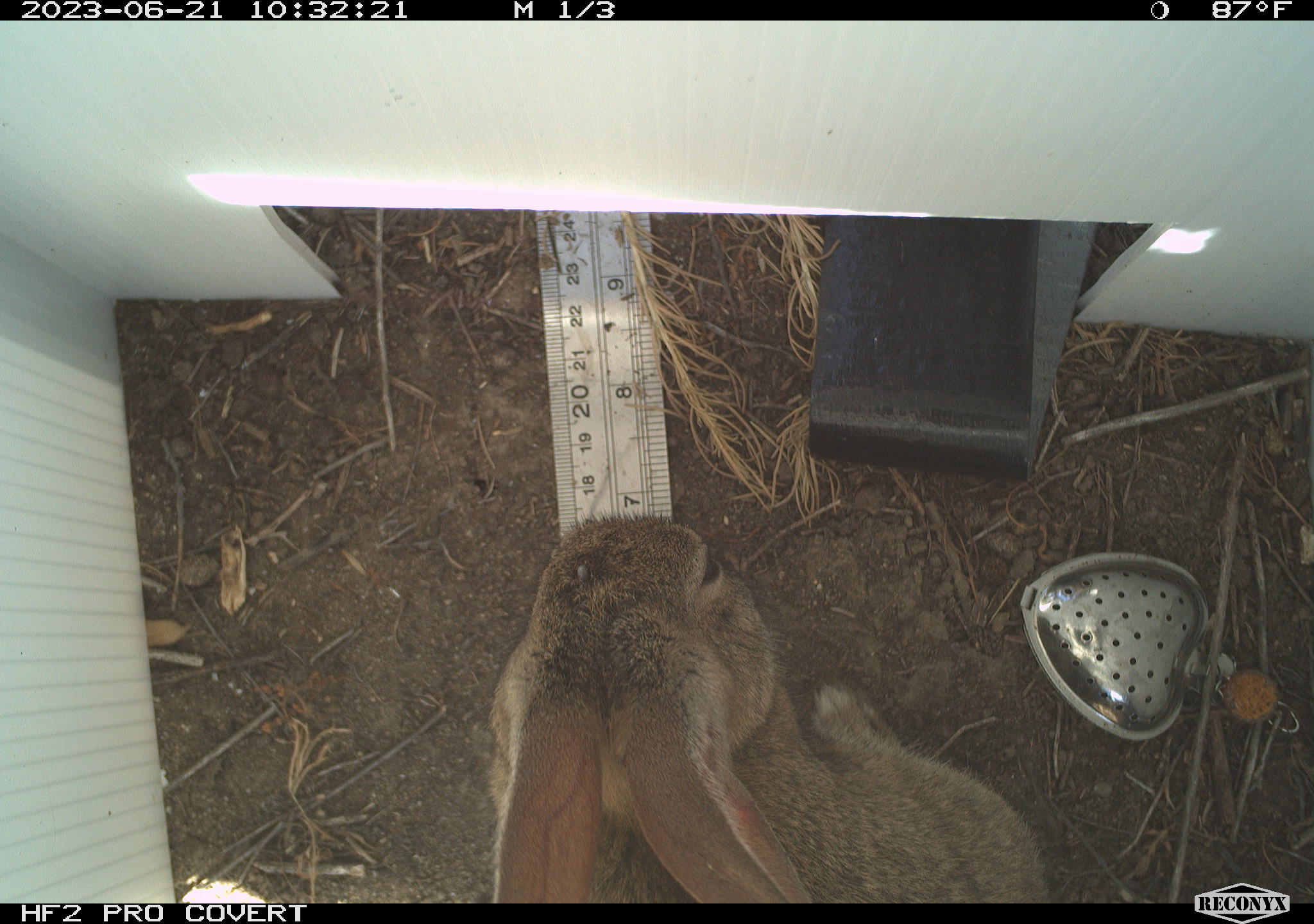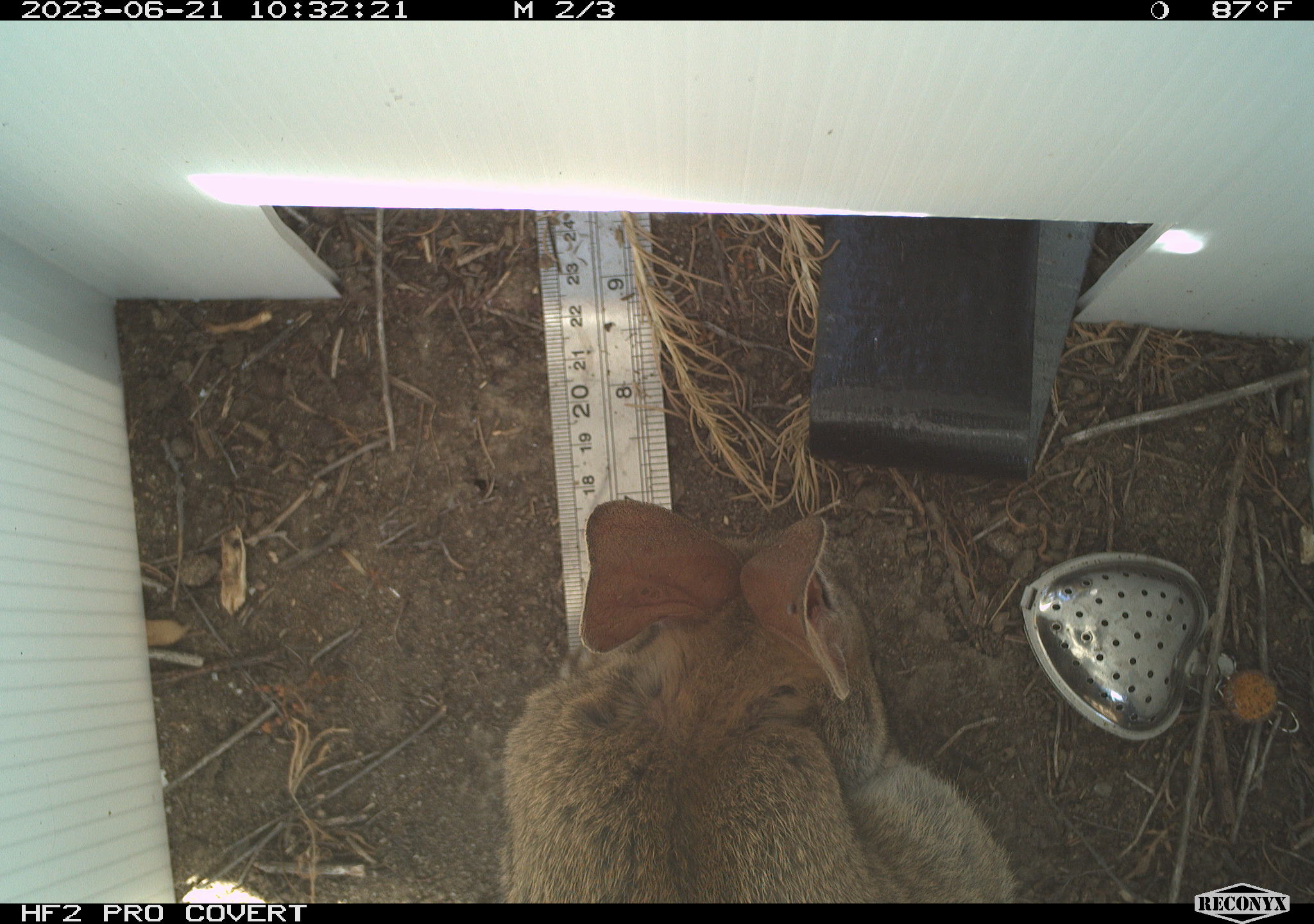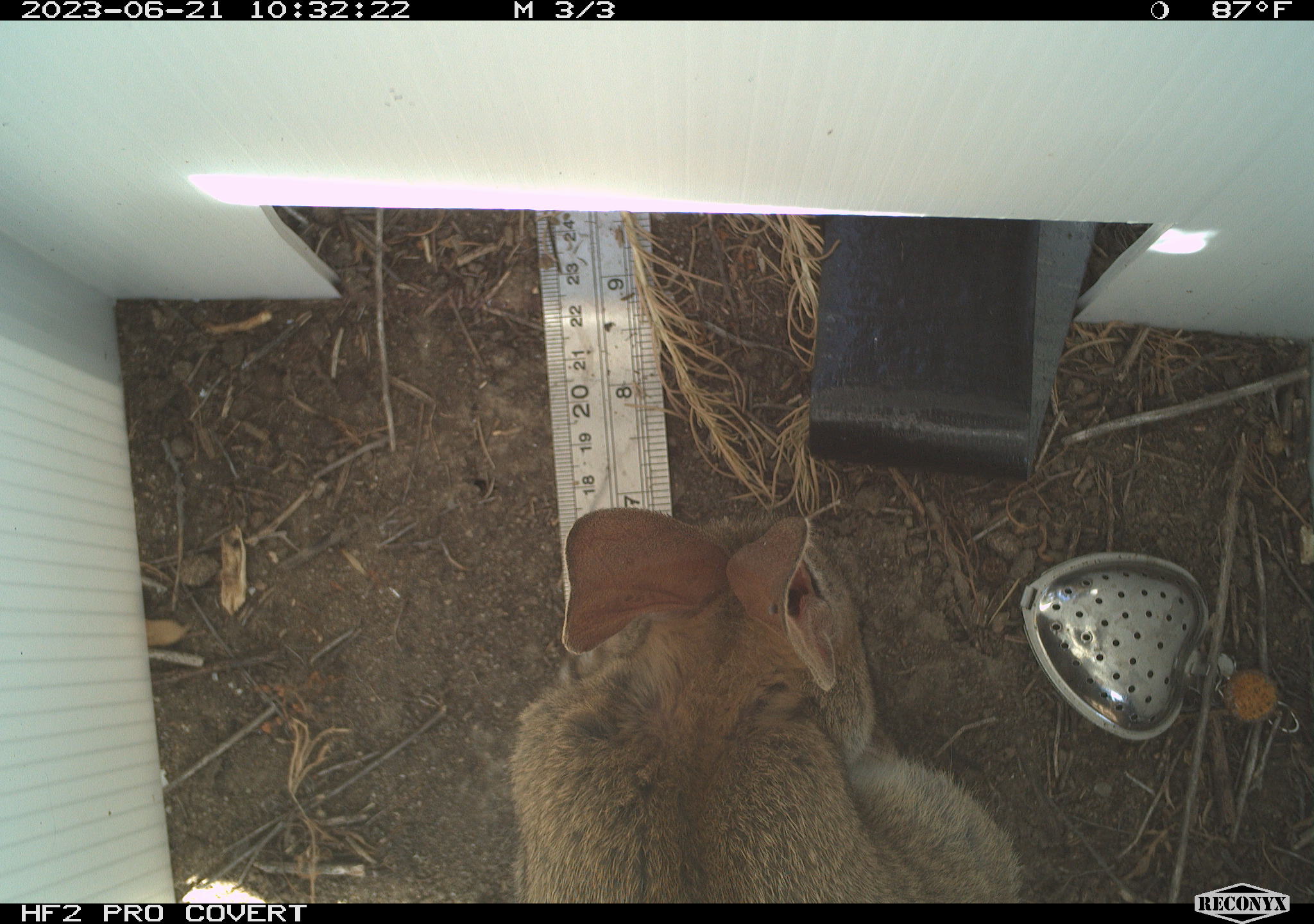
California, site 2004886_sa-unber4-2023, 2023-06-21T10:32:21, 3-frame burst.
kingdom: Animalia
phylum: Chordata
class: Mammalia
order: Lagomorpha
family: Leporidae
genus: Sylvilagus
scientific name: Sylvilagus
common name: cottontail rabbits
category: sylvilagus species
Sylvilagus species (cottontail rabbits) (Sylvilagus).